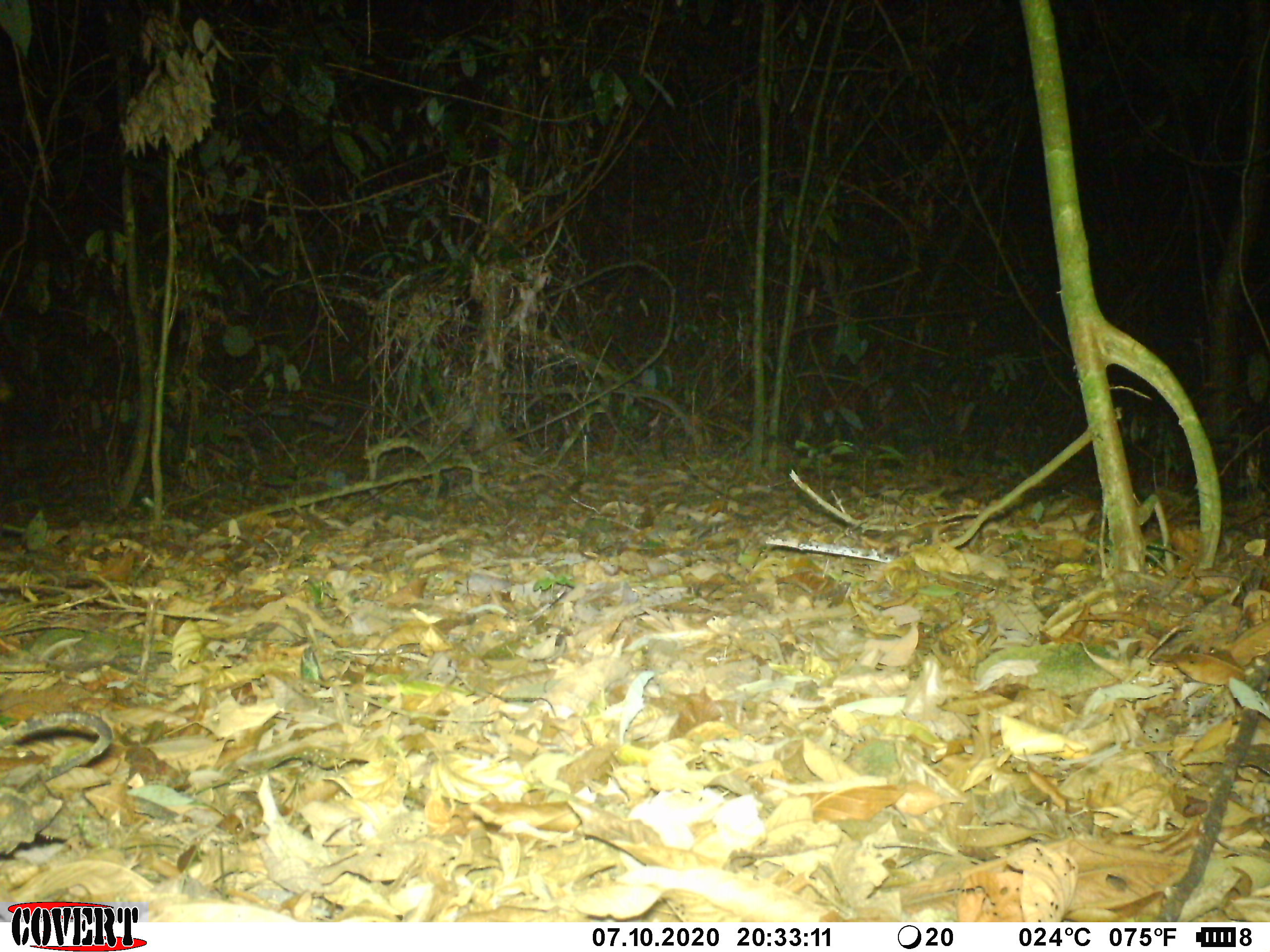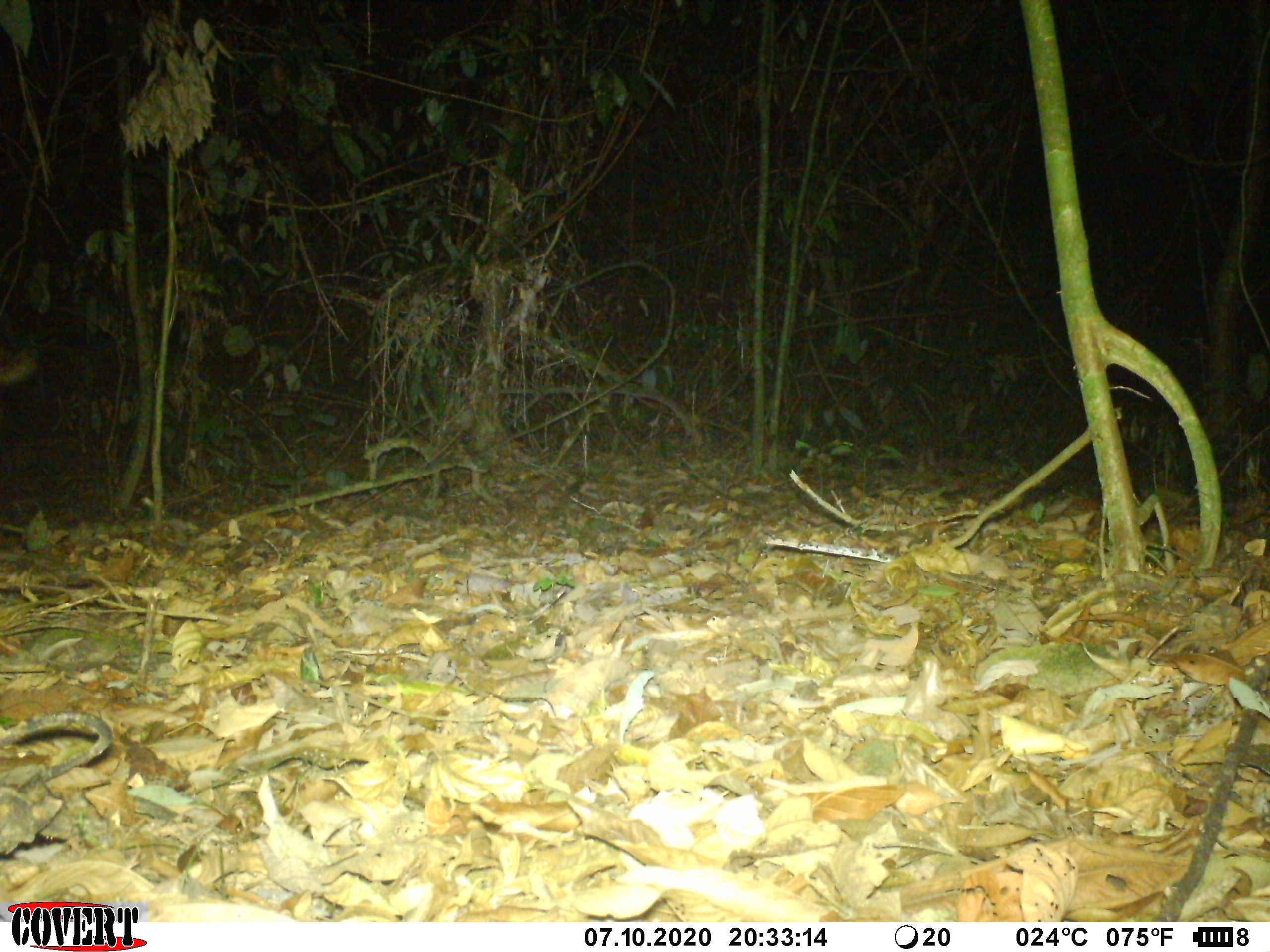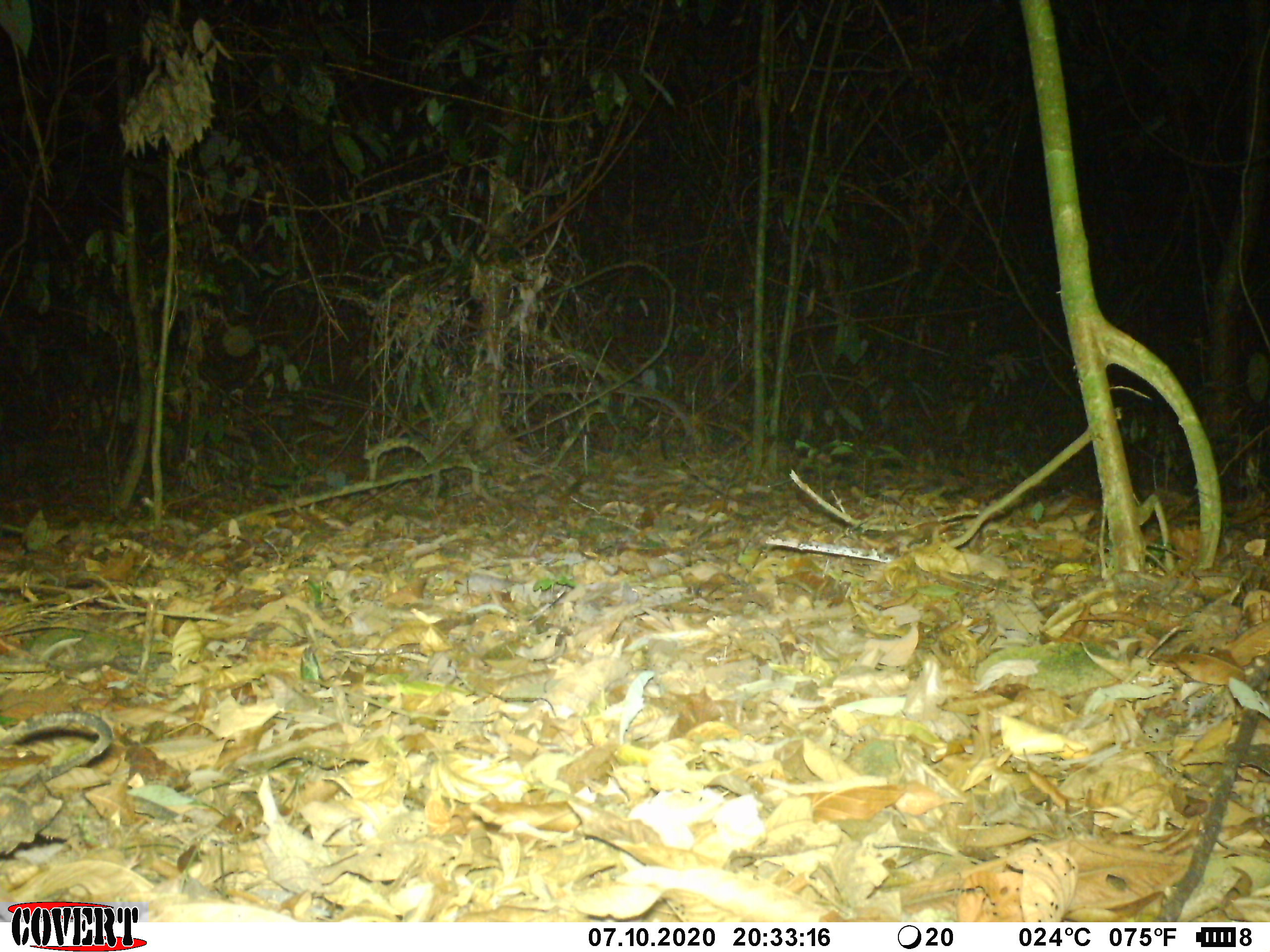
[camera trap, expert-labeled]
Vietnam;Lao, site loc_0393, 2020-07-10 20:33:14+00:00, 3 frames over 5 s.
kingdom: Animalia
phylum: Arthropoda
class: Insecta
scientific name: Insecta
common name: insect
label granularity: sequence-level